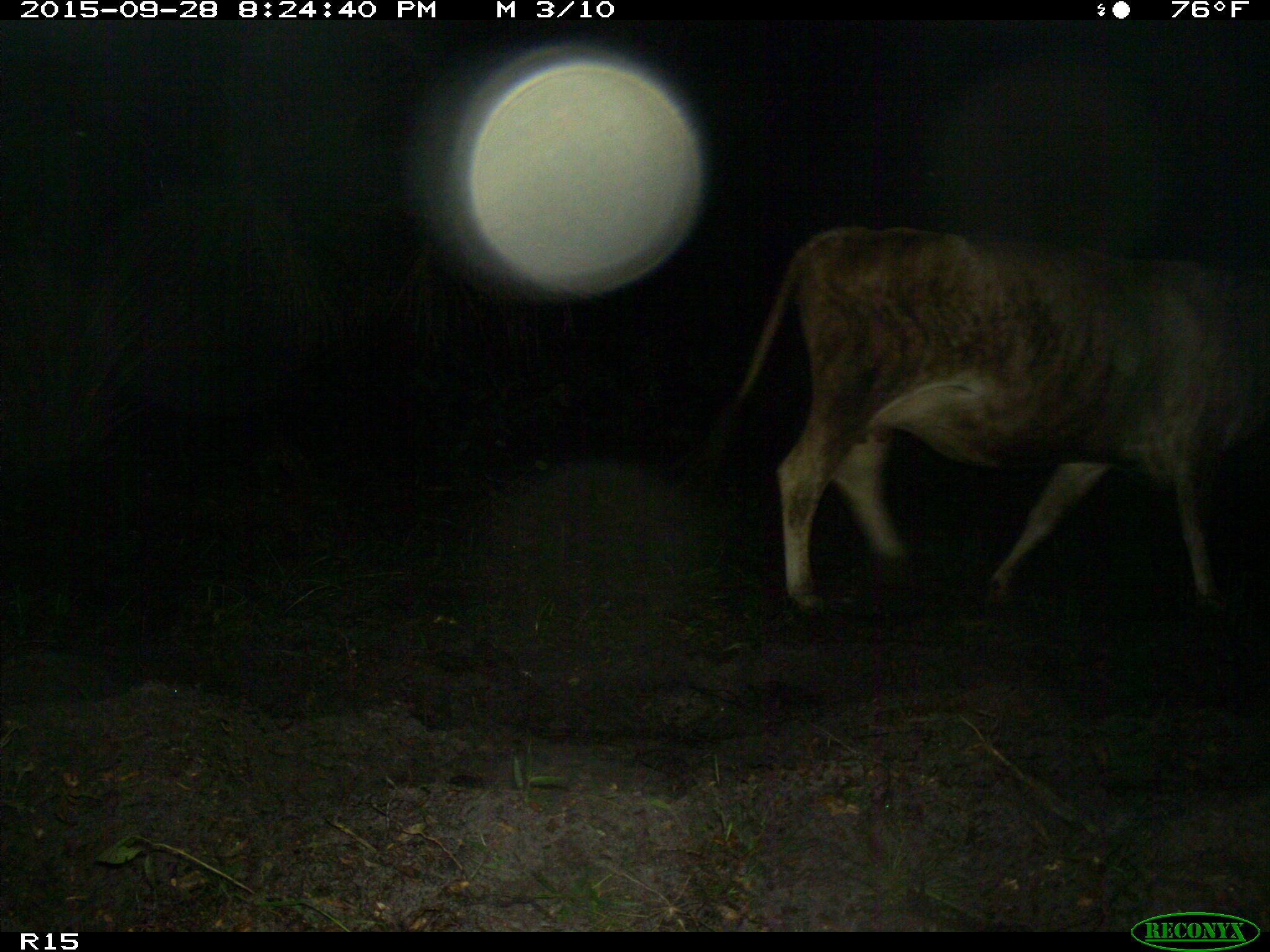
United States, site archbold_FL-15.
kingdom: Animalia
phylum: Chordata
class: Mammalia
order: Artiodactyla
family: Bovidae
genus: Bos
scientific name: Bos taurus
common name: domestic cow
Bos taurus (domestic cow).